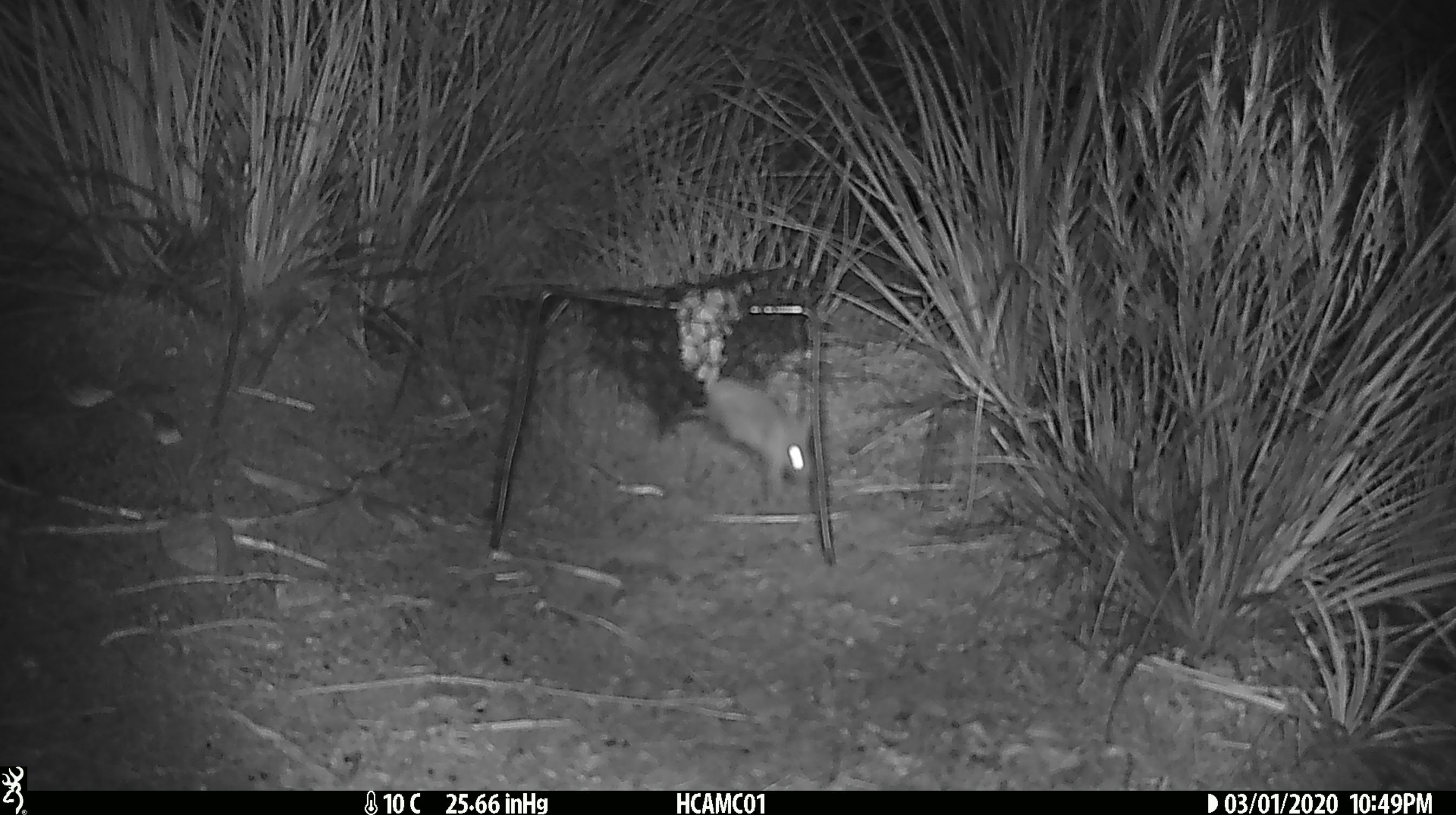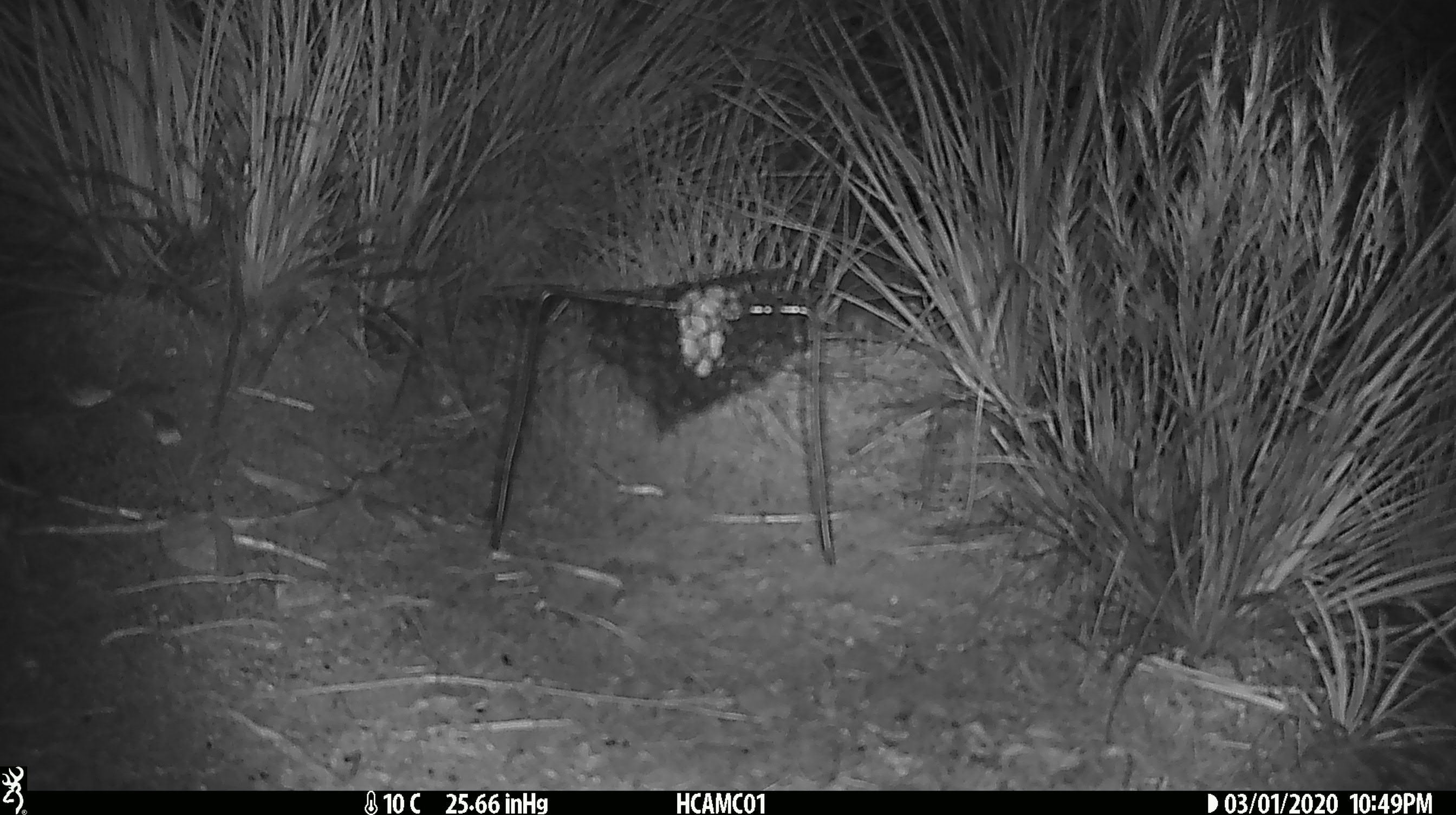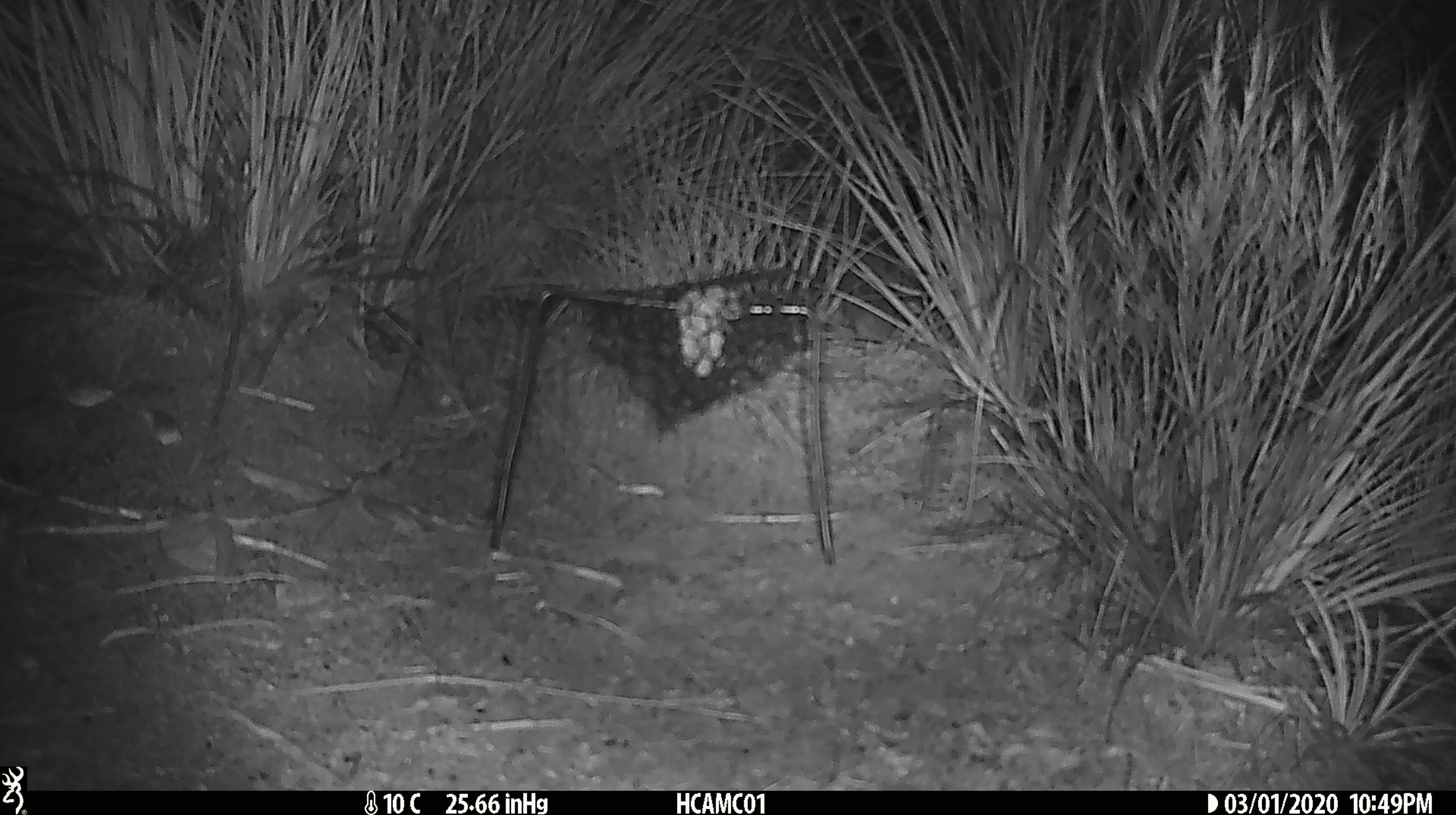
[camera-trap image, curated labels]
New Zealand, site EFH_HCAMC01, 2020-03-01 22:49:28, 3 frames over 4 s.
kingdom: Animalia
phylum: Chordata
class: Mammalia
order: Rodentia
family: Muridae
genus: Mus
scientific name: Mus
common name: mouse